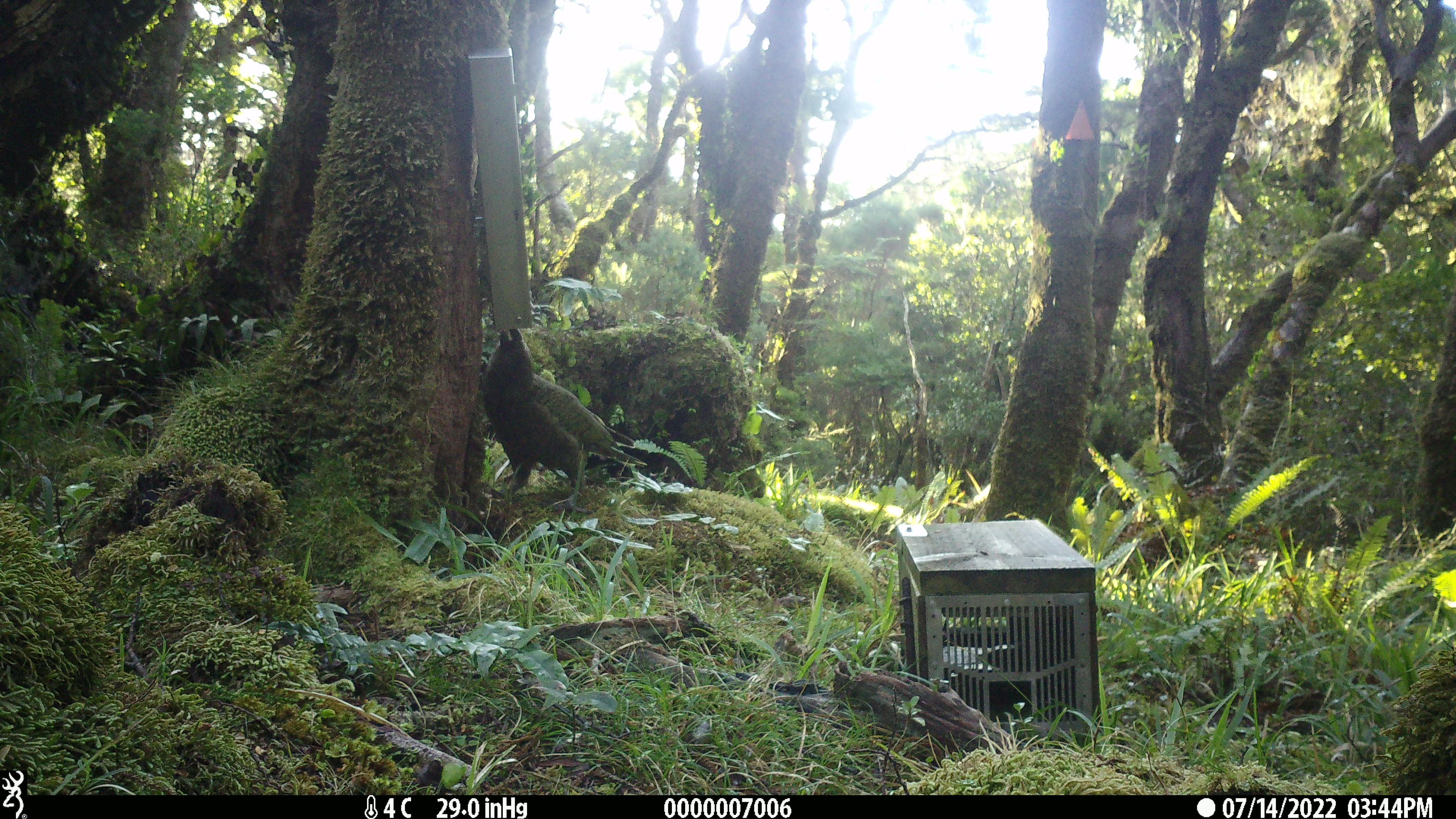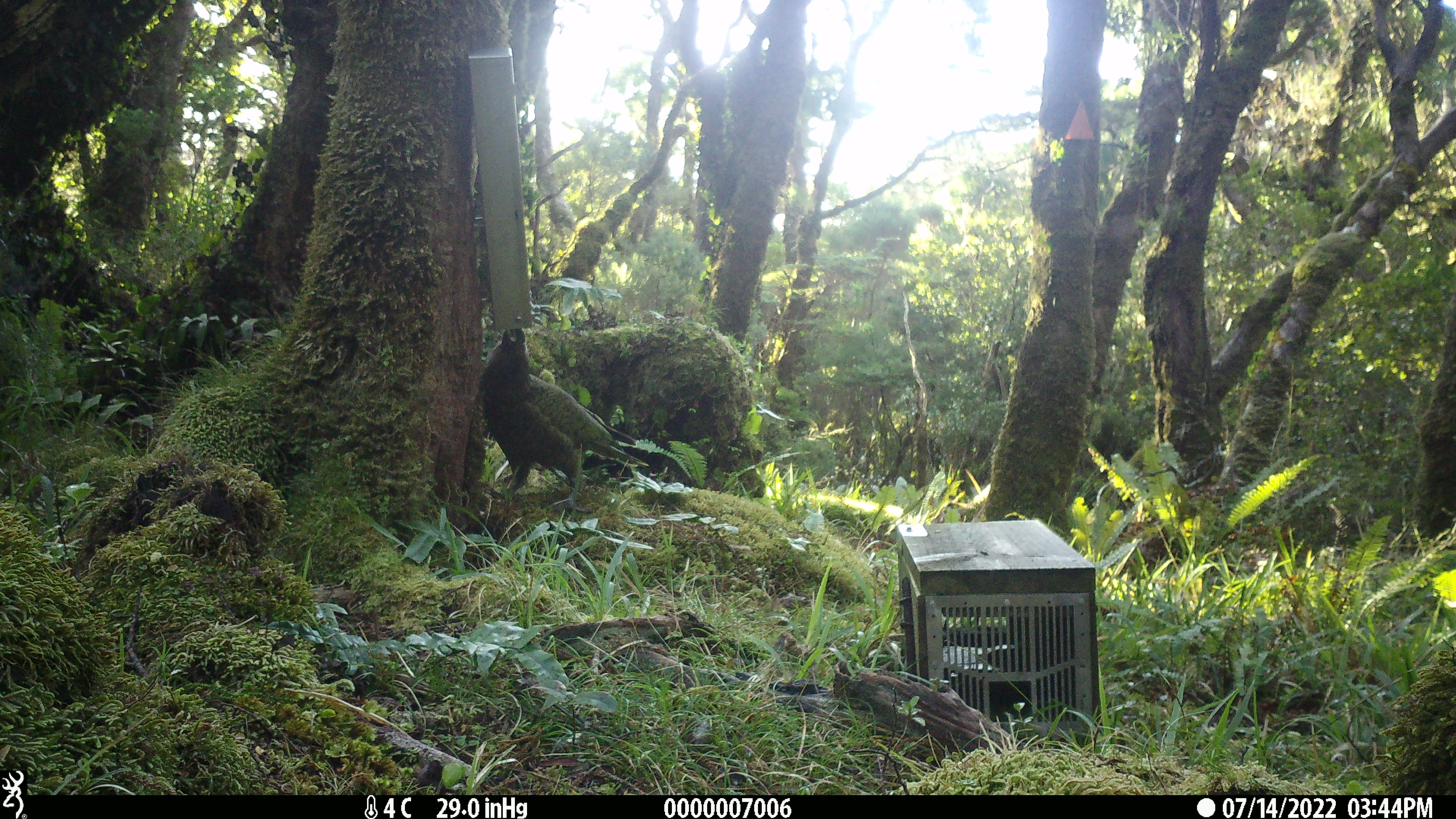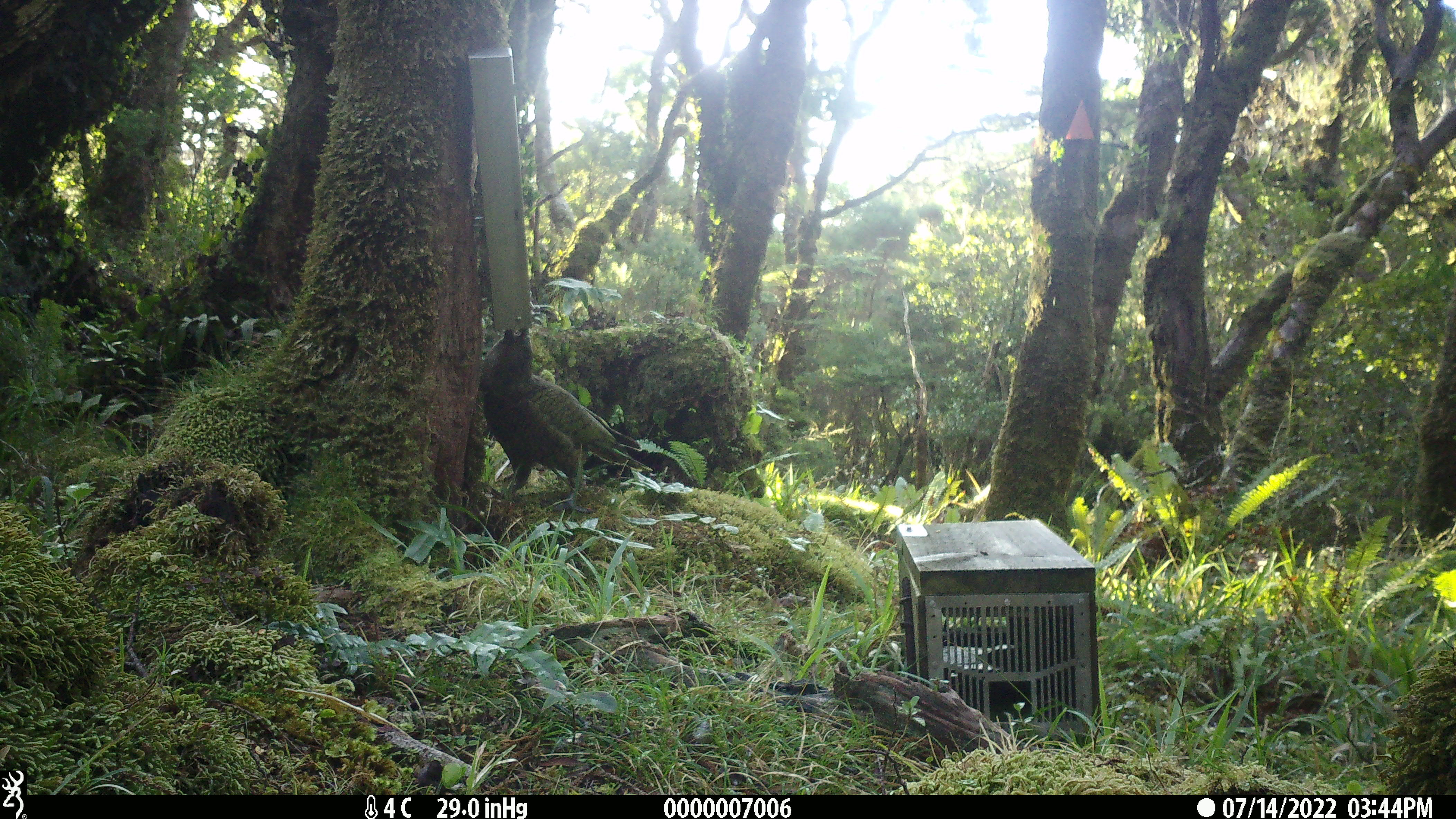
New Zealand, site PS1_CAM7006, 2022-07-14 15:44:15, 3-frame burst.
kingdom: Animalia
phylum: Chordata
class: Aves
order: Psittaciformes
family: Strigopidae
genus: Nestor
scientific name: Nestor notabilis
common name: kea